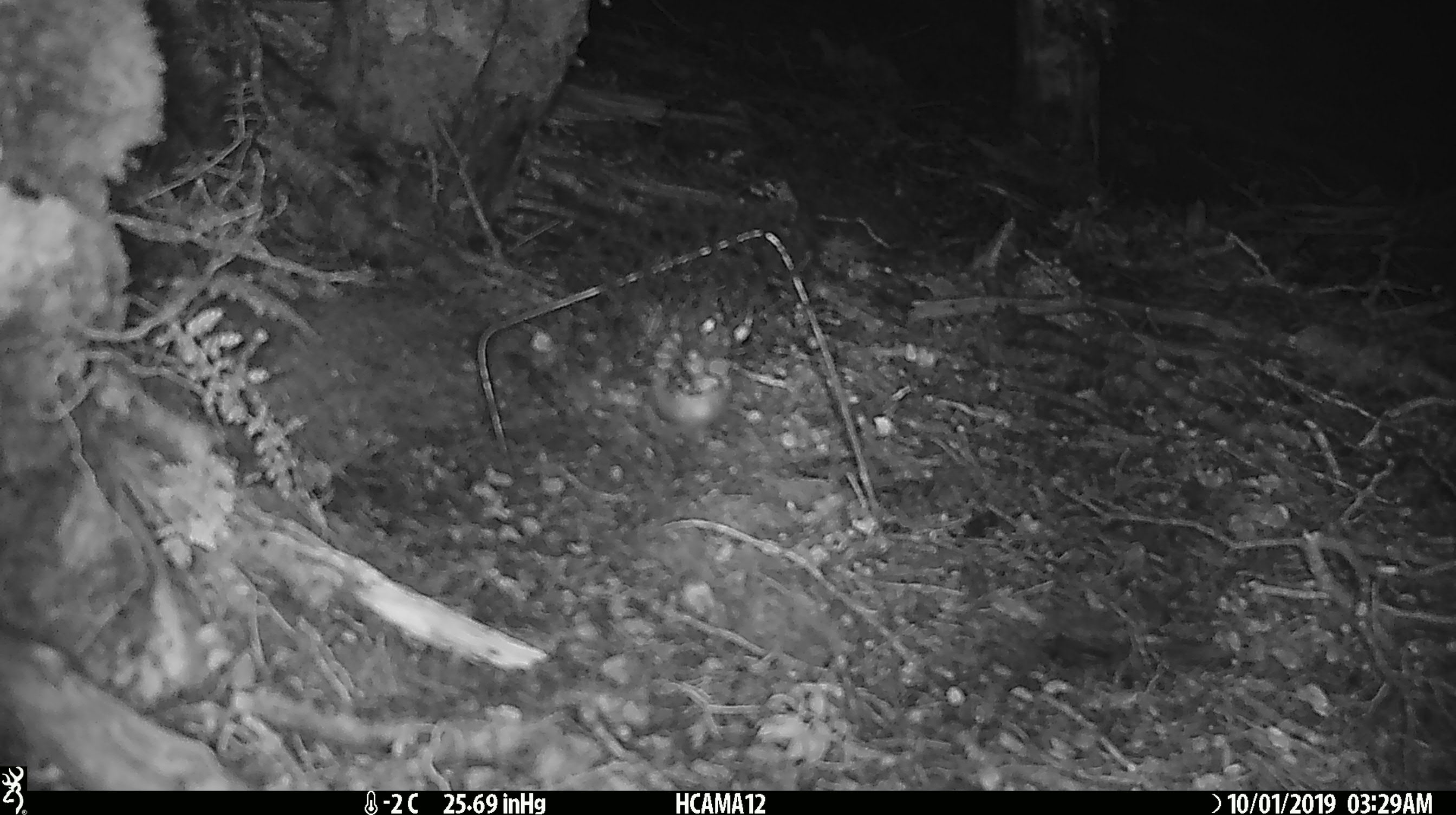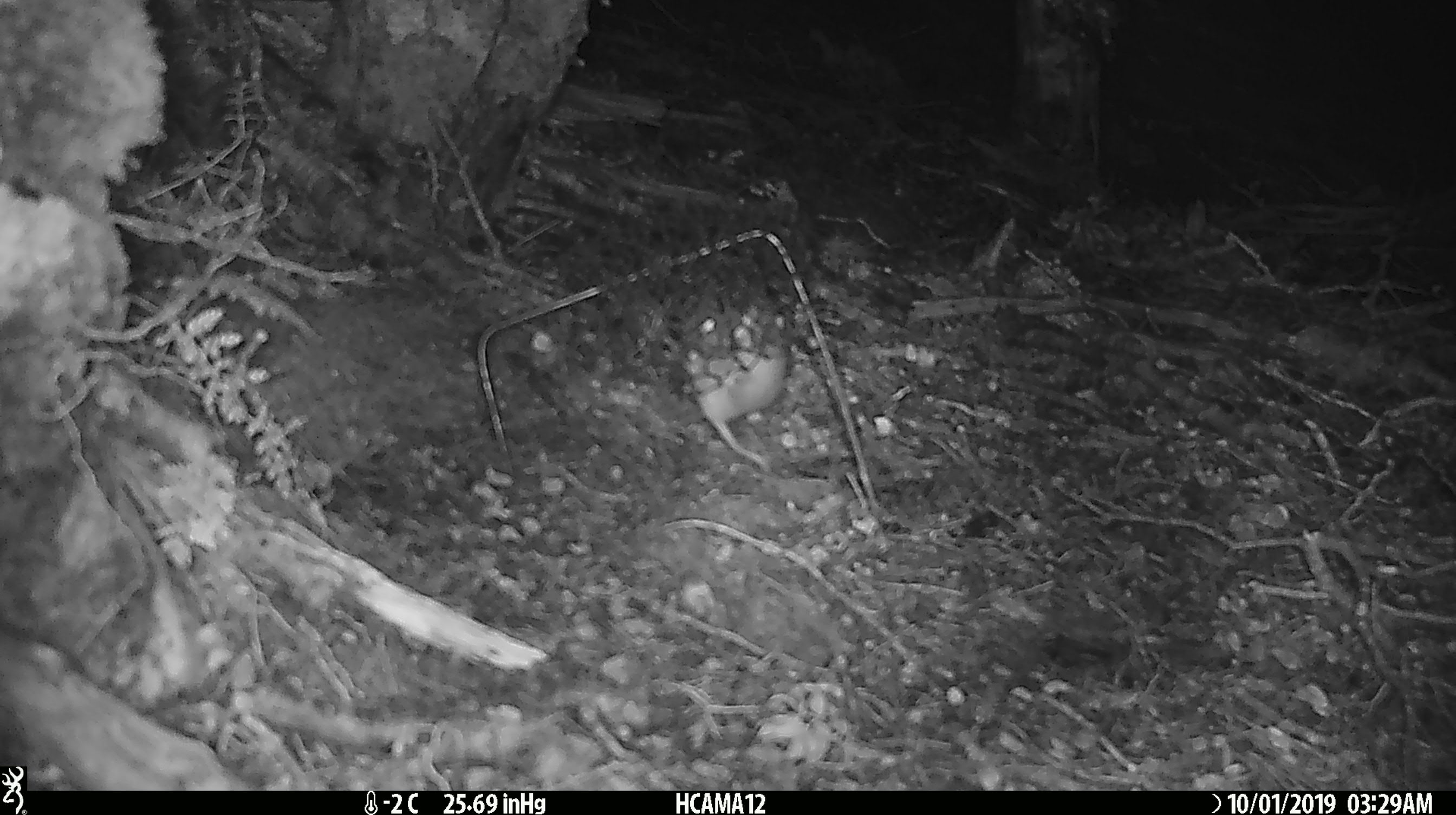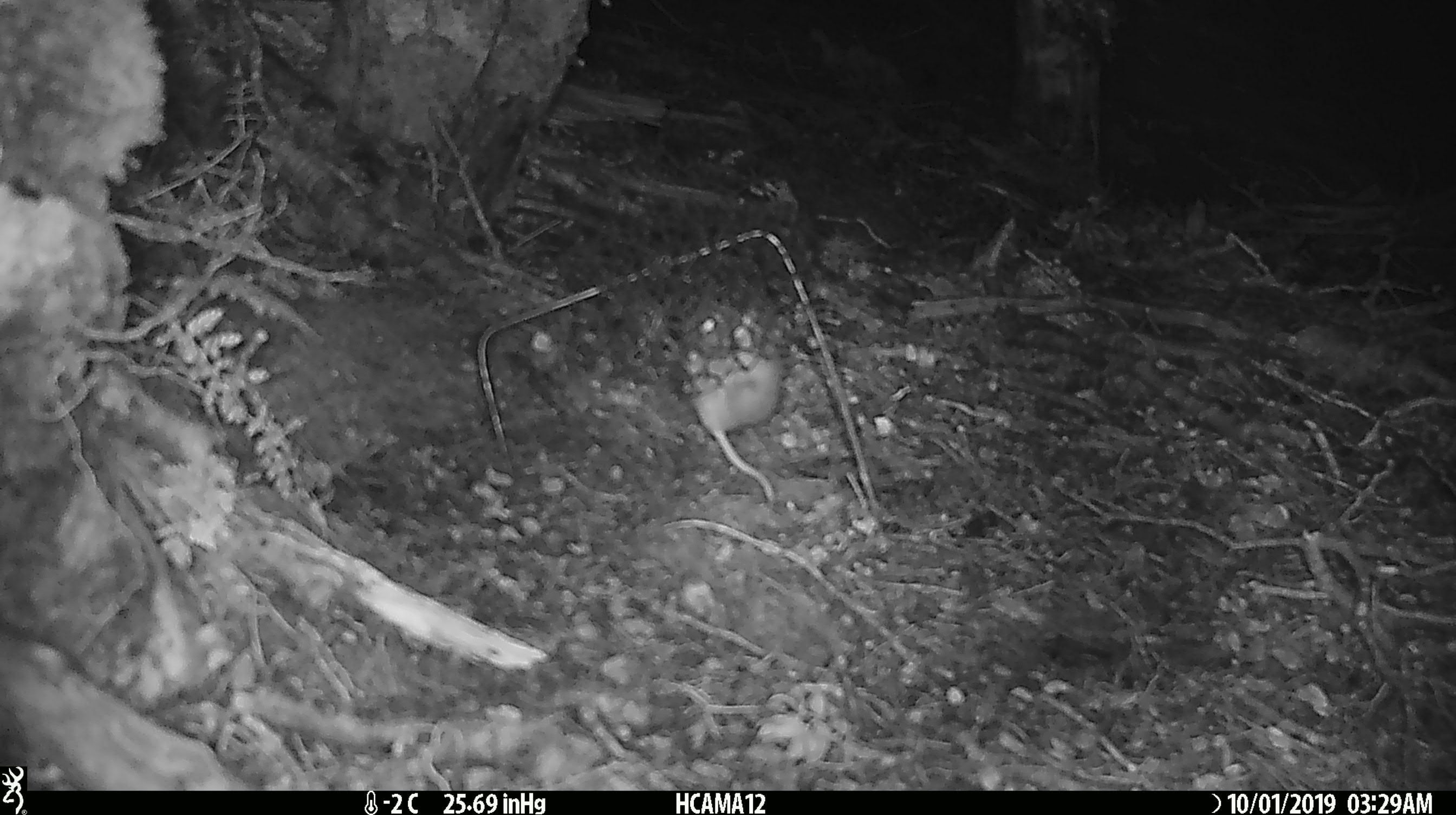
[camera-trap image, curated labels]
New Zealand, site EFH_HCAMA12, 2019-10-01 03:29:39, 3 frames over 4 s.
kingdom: Animalia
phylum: Chordata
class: Mammalia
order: Rodentia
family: Muridae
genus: Mus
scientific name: Mus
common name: mouse